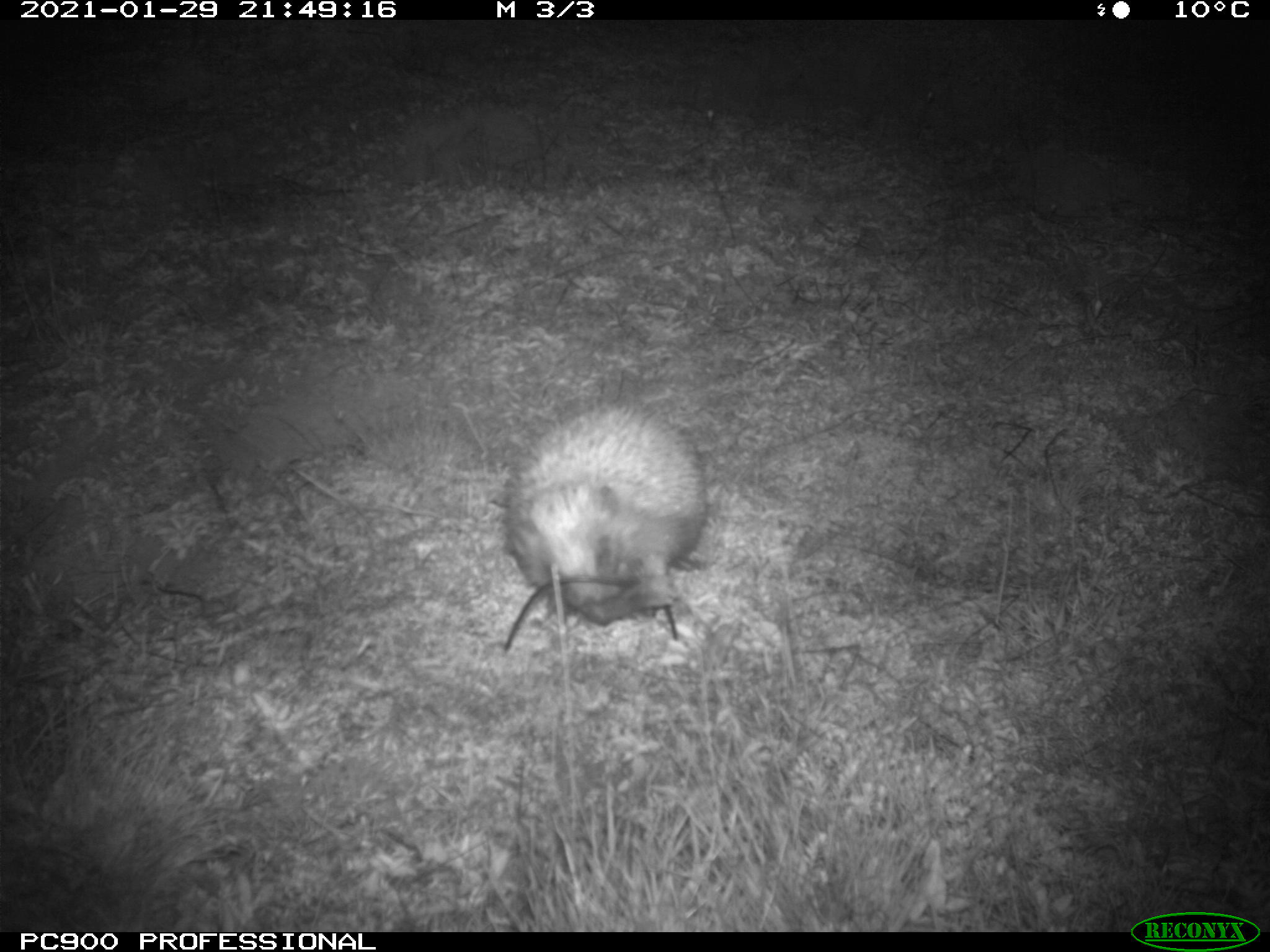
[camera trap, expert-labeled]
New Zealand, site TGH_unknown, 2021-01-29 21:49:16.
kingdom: Animalia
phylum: Chordata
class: Mammalia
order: Eulipotyphla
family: Erinaceidae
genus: Erinaceus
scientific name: Erinaceus europaeus europaeus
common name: european hedgehog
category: hedgehog